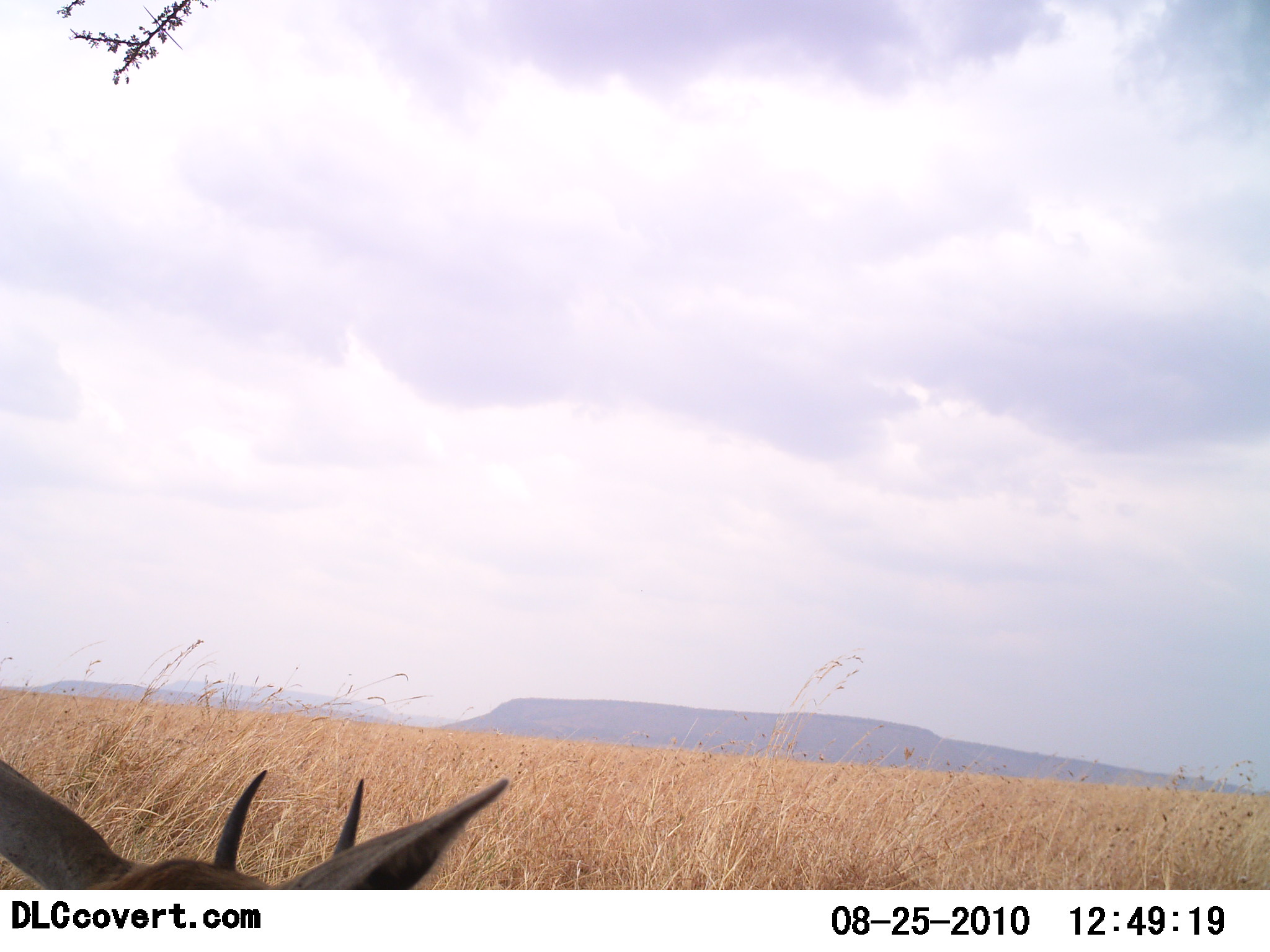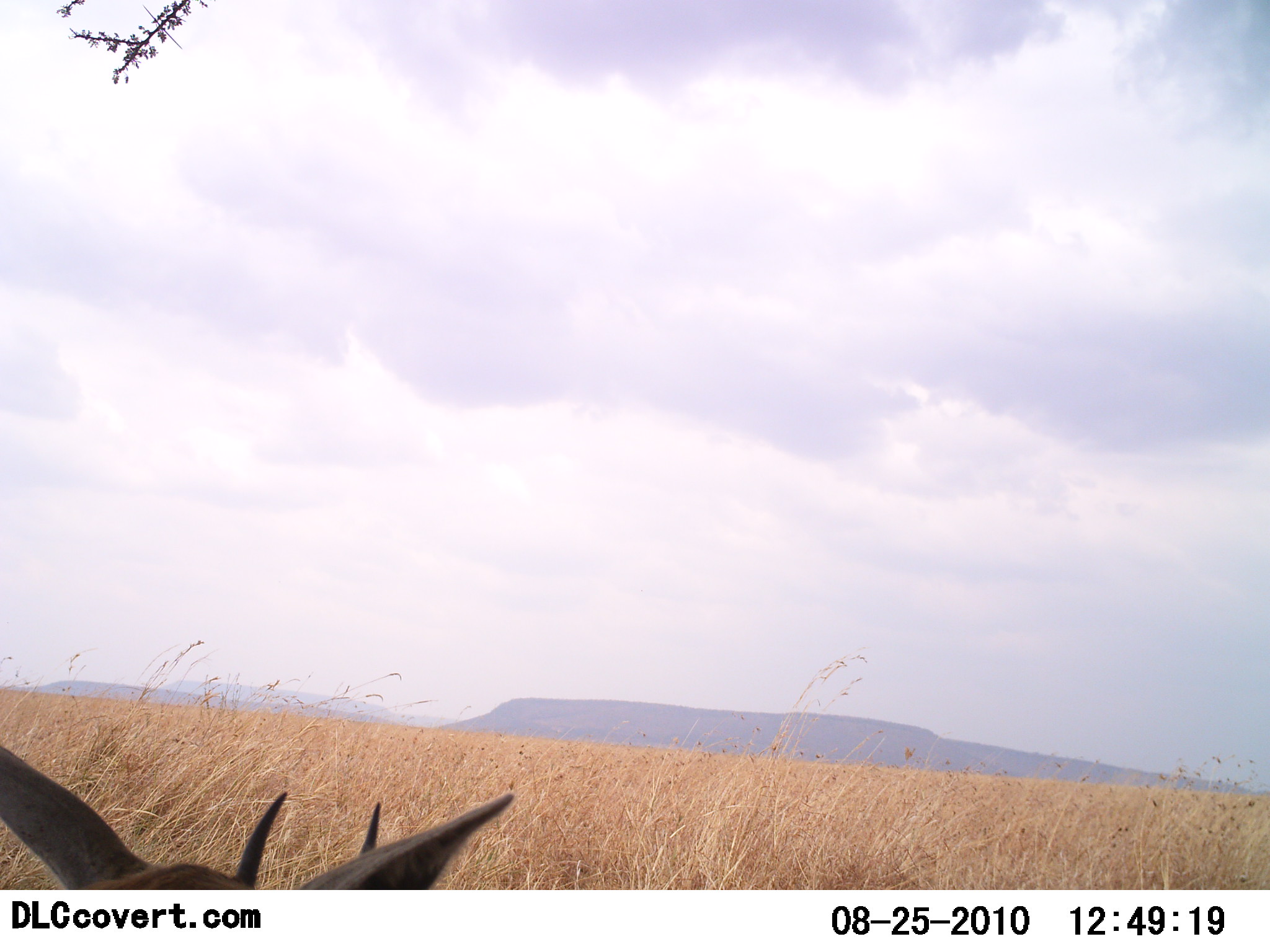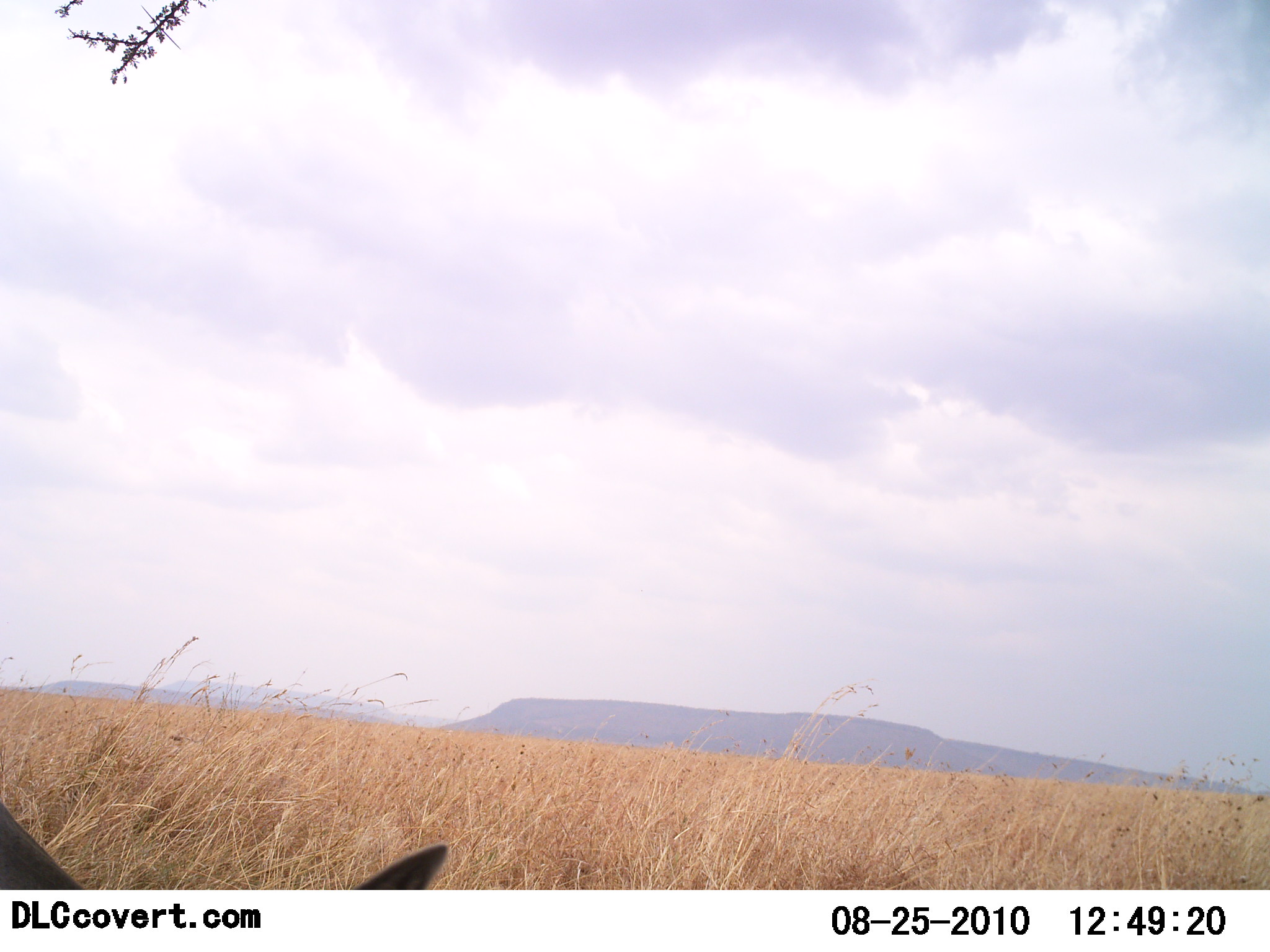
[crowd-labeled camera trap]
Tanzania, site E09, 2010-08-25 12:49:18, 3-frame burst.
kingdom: Animalia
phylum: Chordata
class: Mammalia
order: Artiodactyla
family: Bovidae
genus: Eudorcas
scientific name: Eudorcas thomsonii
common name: thomson's gazelle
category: gazellethomsons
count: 1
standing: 75%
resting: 17%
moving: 8%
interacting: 0%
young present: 0%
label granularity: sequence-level